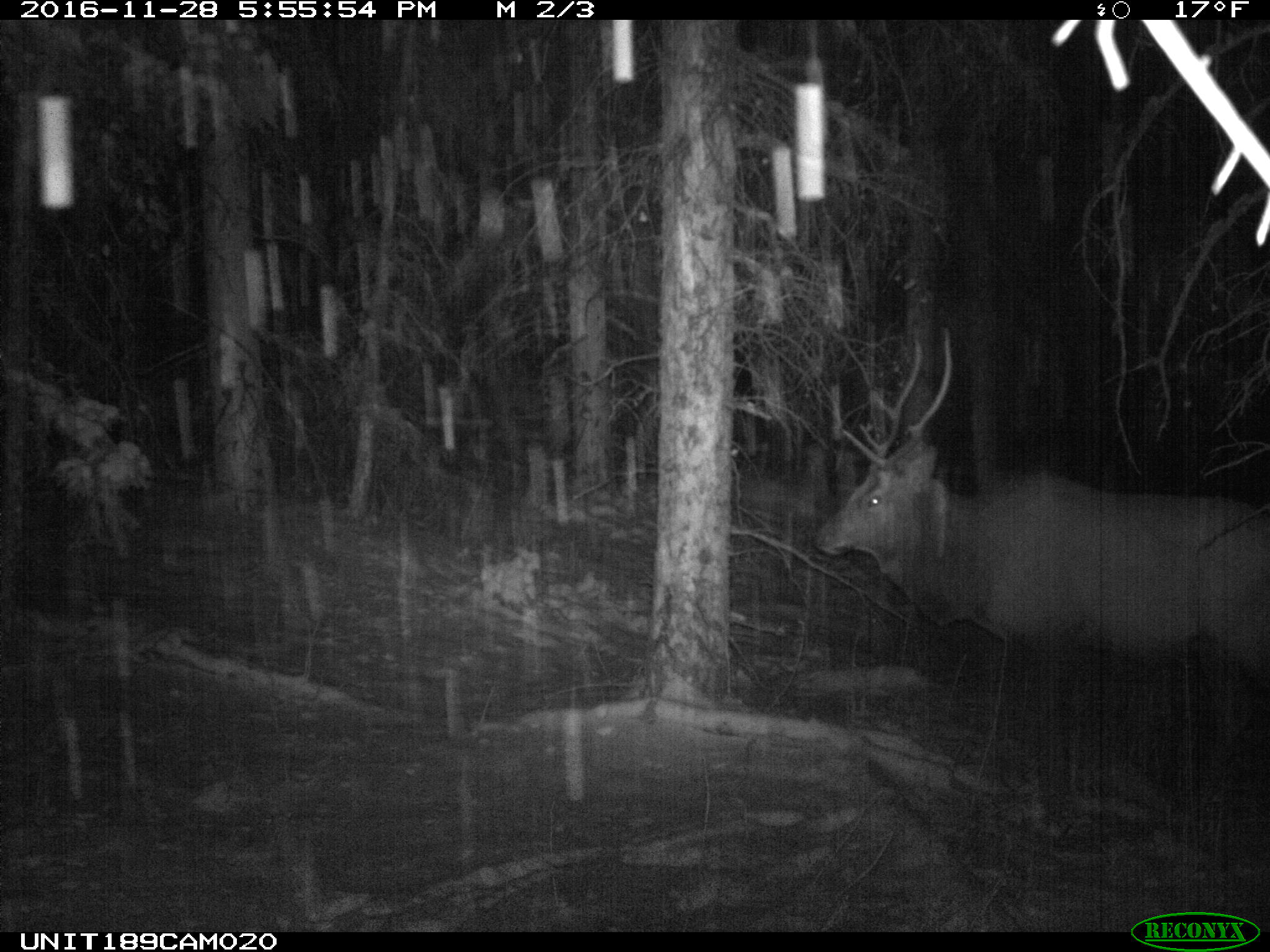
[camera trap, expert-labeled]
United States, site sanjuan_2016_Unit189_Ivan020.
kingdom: Animalia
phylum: Chordata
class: Mammalia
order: Artiodactyla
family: Cervidae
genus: Cervus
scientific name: Cervus elaphus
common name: red deer